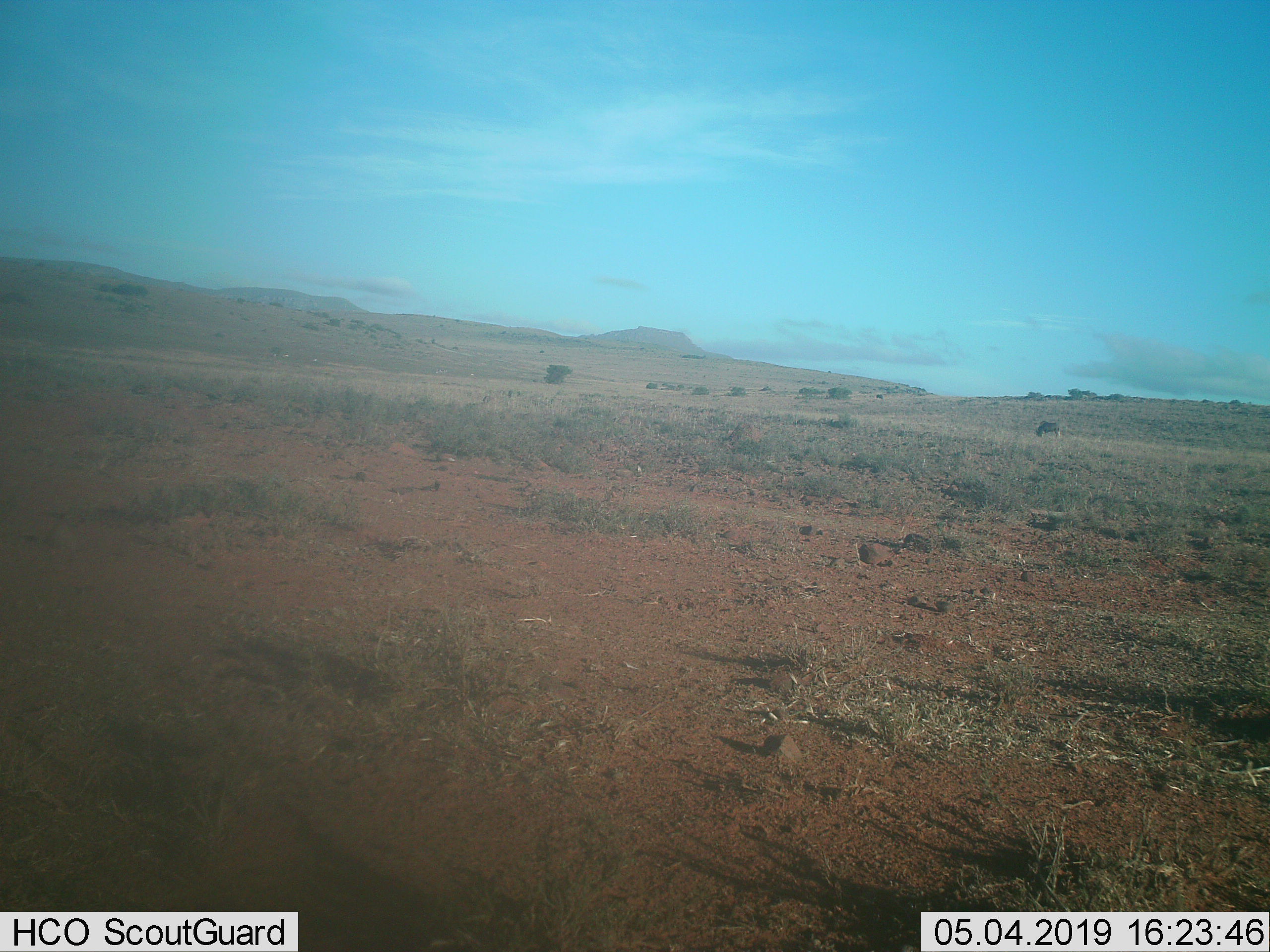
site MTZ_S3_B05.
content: unidentified animal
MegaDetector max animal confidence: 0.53